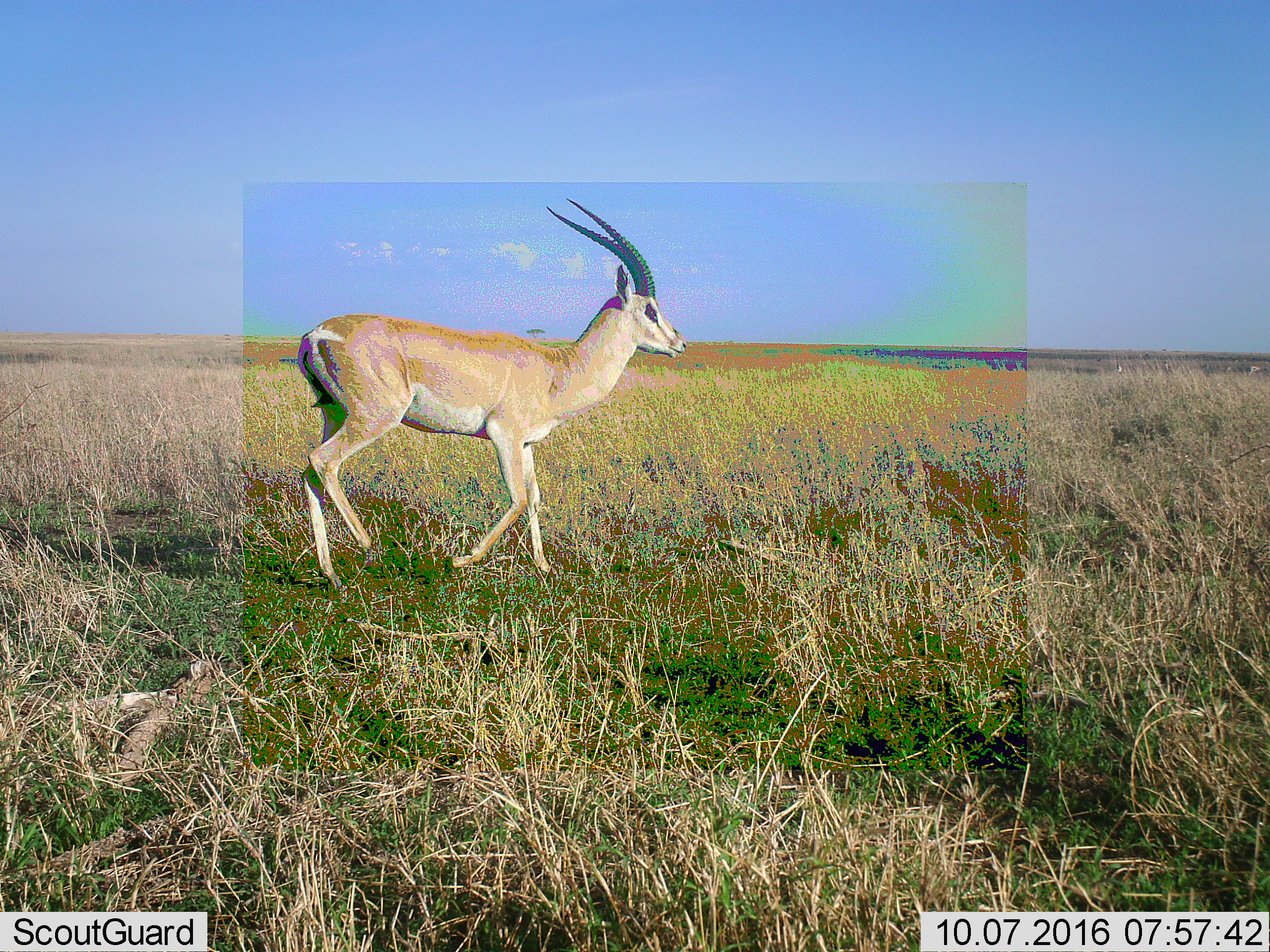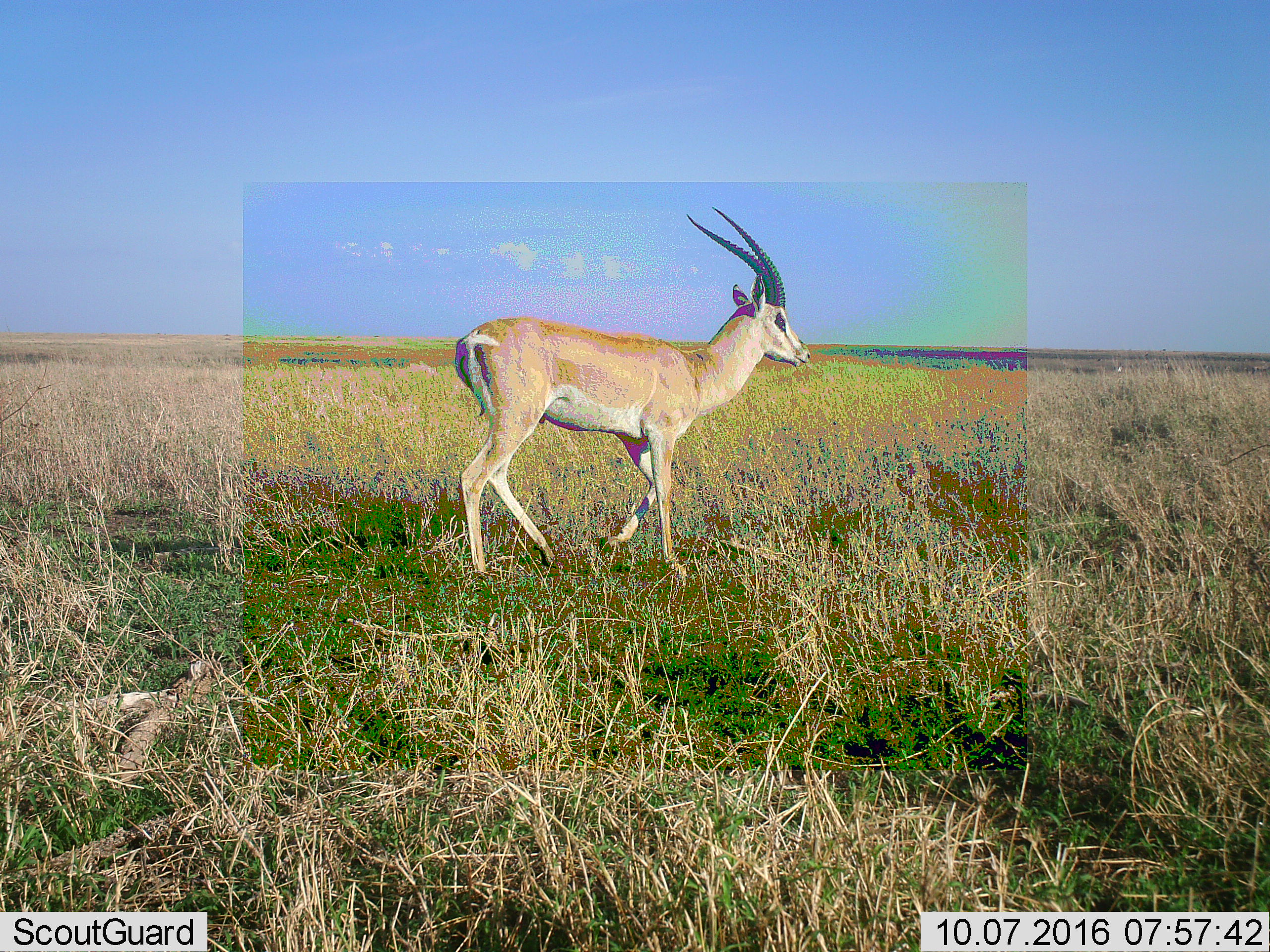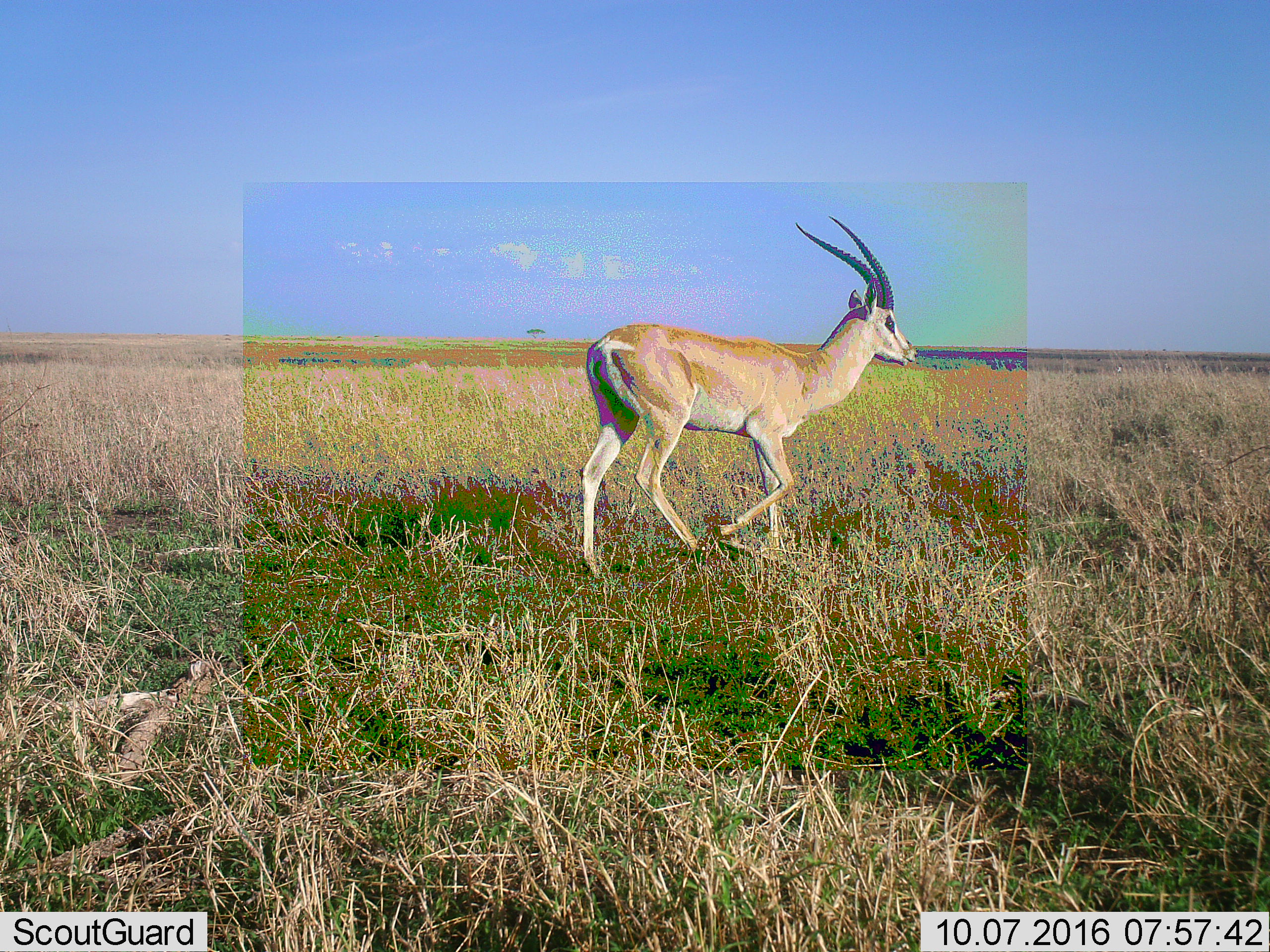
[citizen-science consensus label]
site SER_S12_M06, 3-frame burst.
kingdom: Animalia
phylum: Chordata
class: Mammalia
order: Artiodactyla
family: Bovidae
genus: Nanger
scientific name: Nanger granti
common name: grant's gazelle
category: gazellegrants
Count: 1.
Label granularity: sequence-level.